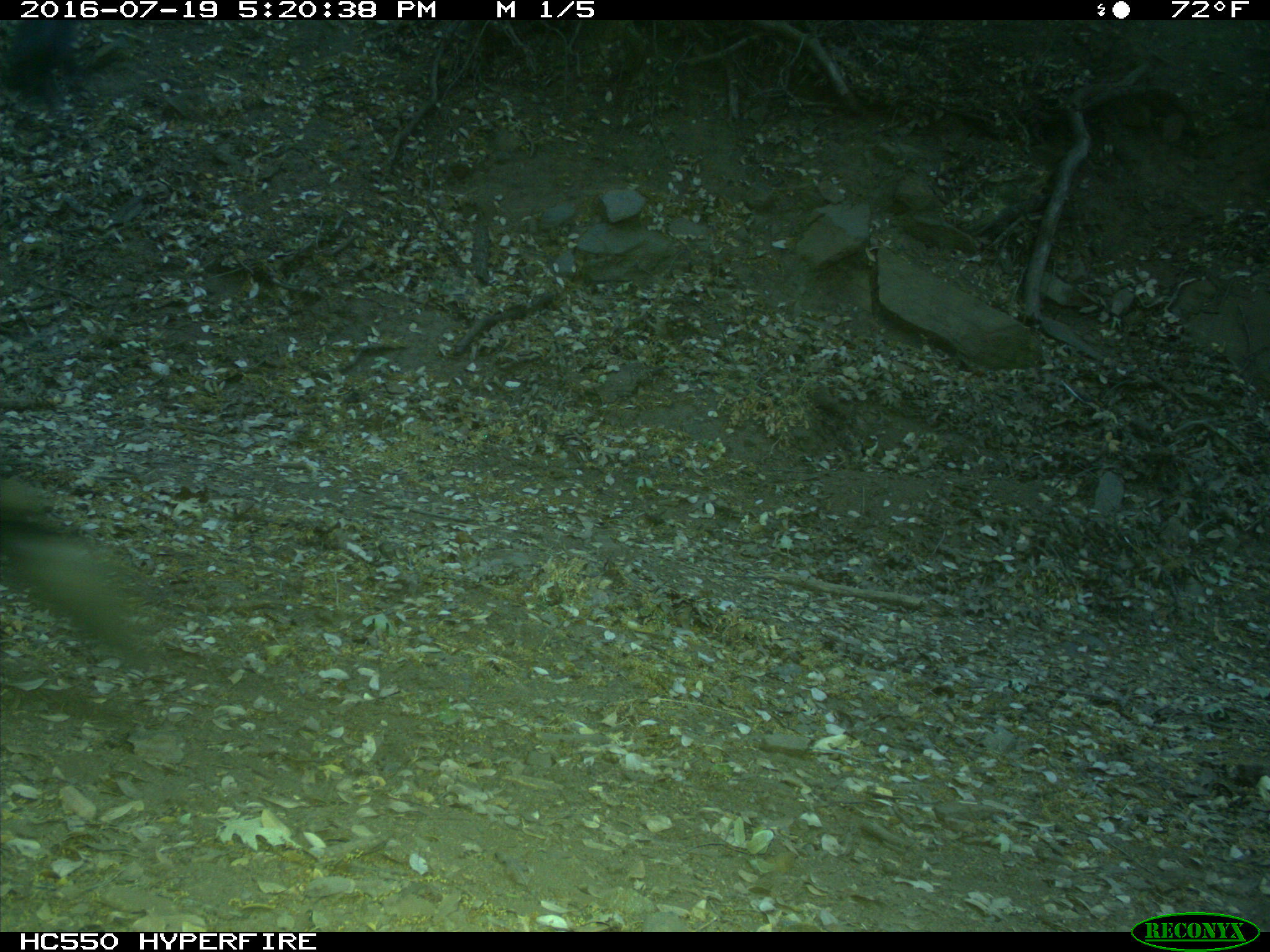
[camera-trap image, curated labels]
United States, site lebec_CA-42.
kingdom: Animalia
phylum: Chordata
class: Mammalia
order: Artiodactyla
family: Bovidae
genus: Bos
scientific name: Bos taurus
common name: domestic cow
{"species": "Bos taurus (domestic cow)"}